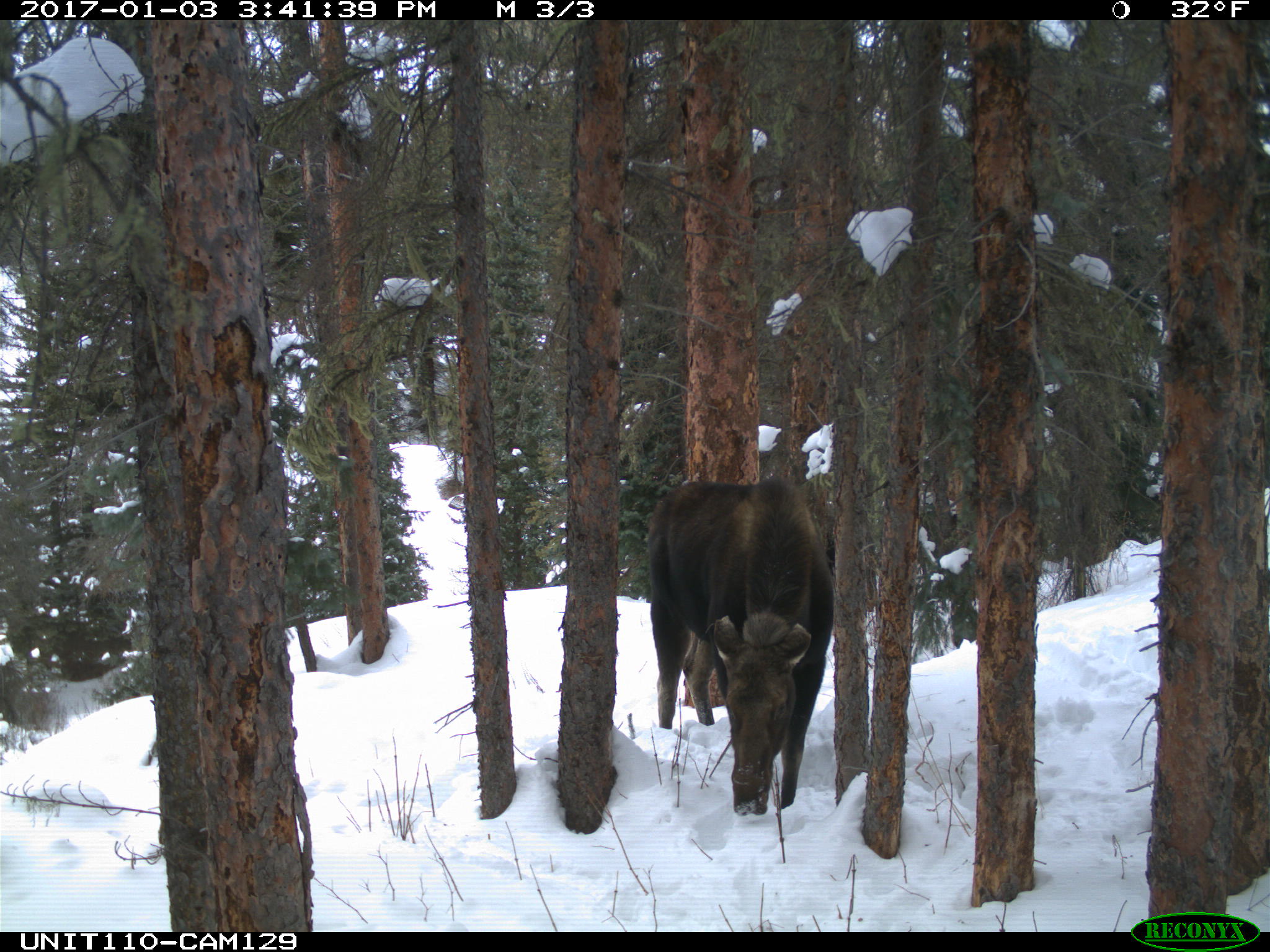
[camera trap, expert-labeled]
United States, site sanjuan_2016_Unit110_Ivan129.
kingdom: Animalia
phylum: Chordata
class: Mammalia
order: Artiodactyla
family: Cervidae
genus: Alces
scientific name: Alces alces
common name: moose